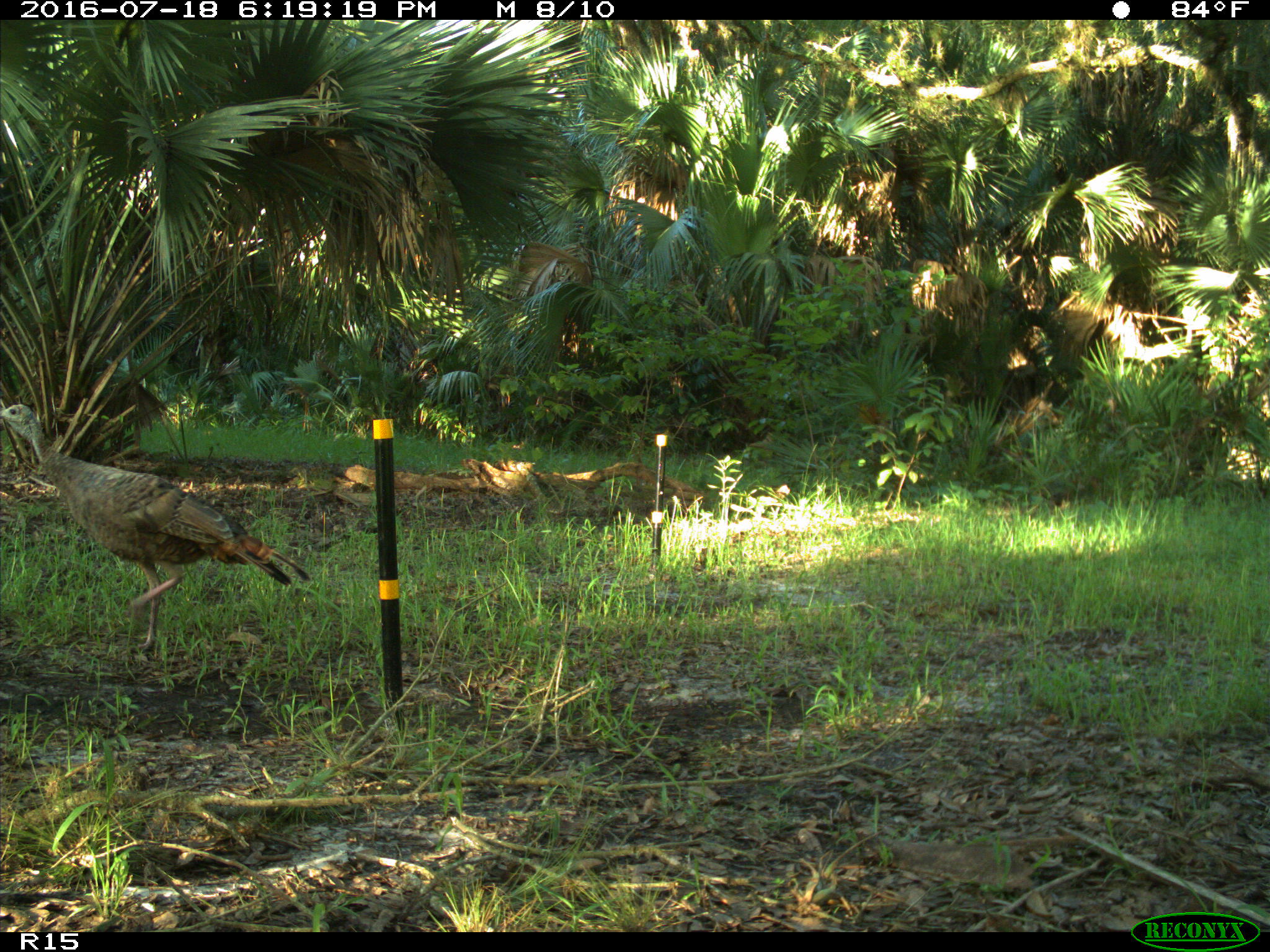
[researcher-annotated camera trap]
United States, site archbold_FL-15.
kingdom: Animalia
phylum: Chordata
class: Aves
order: Galliformes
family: Phasianidae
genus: Meleagris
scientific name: Meleagris gallopavo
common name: wild turkey